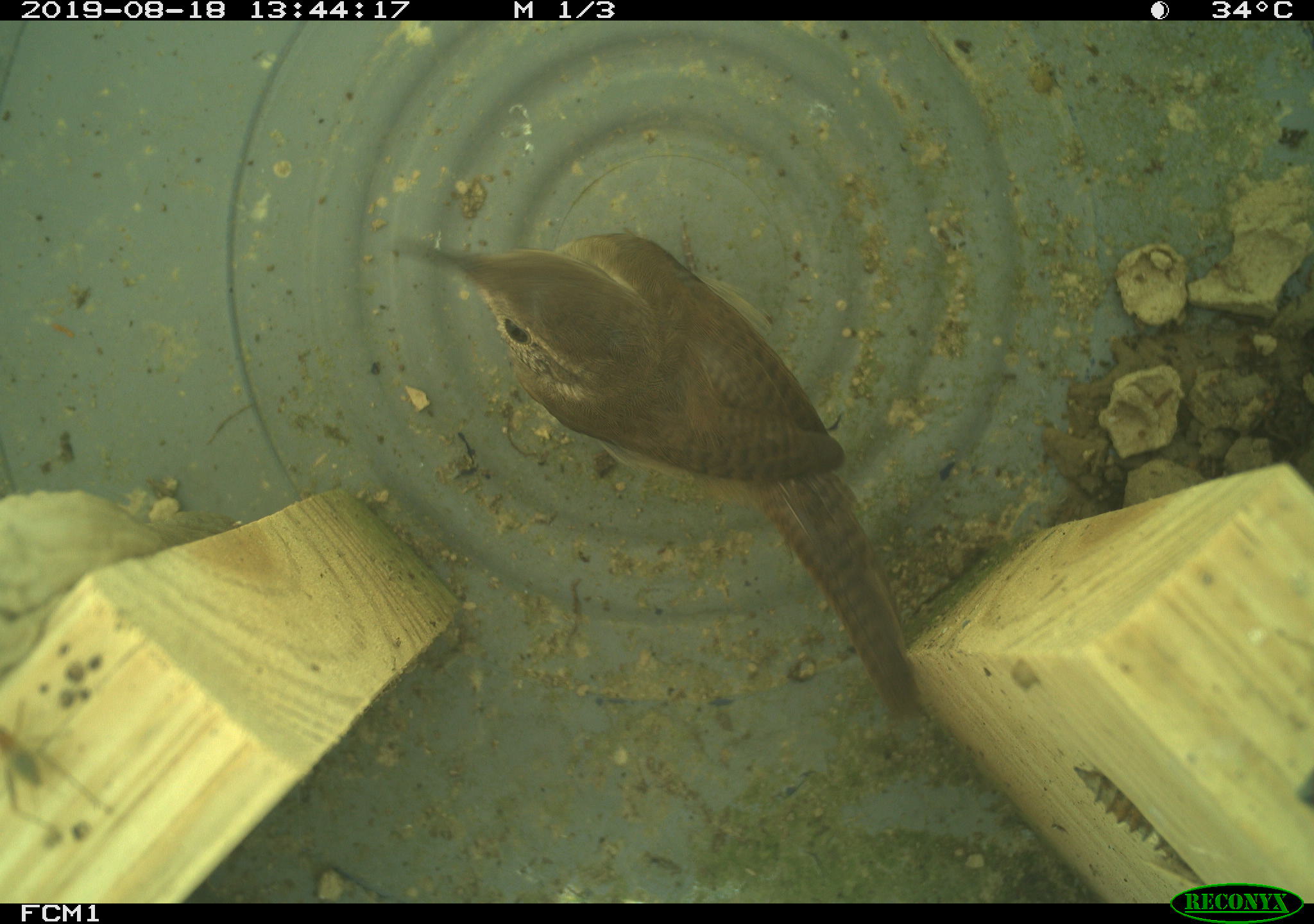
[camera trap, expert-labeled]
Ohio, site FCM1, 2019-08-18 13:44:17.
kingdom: Animalia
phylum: Chordata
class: Aves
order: Passeriformes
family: Troglodytidae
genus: Troglodytes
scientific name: Troglodytes aedon aedon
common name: northern house wren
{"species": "northern house wren (Troglodytes aedon aedon)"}